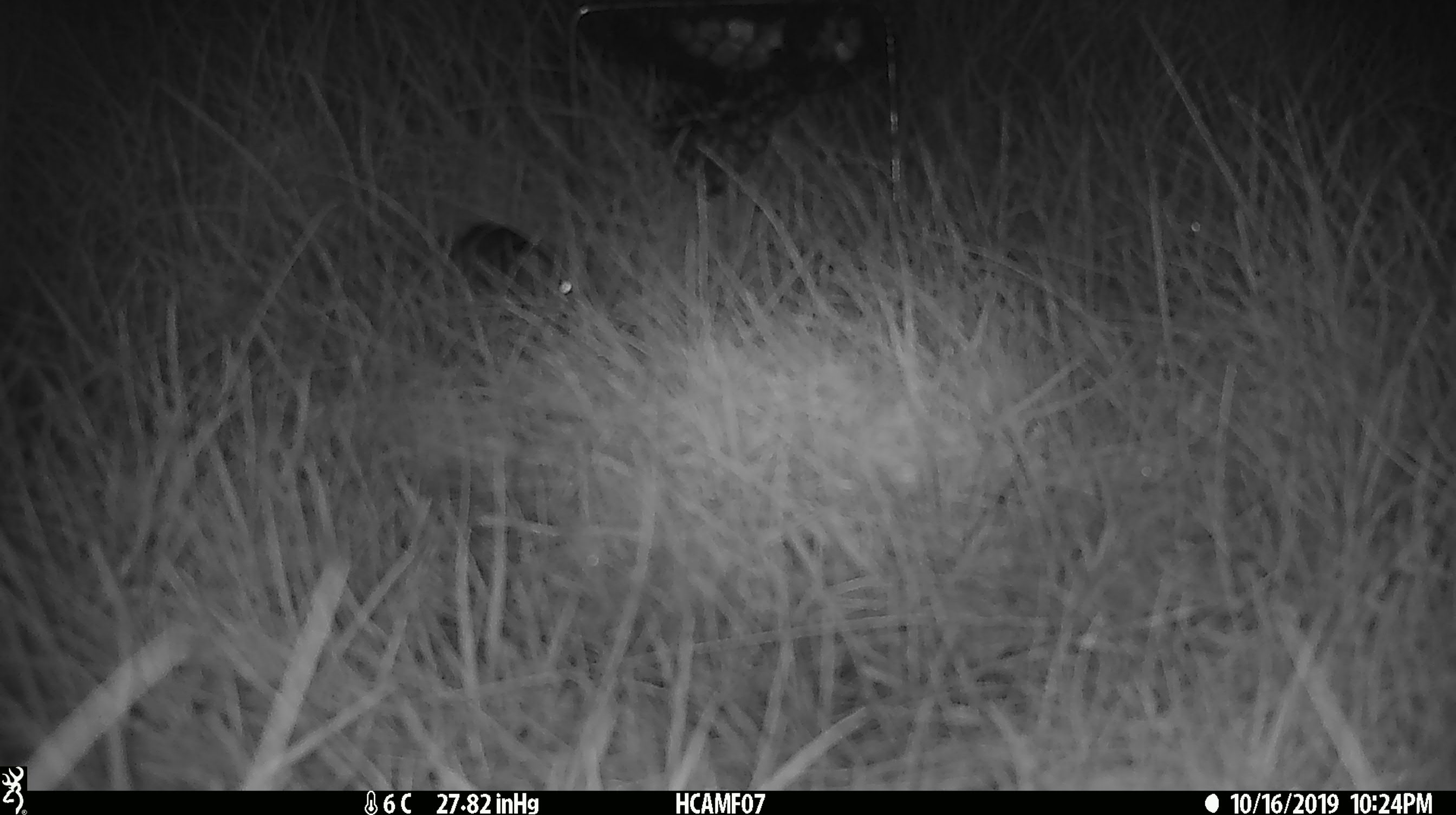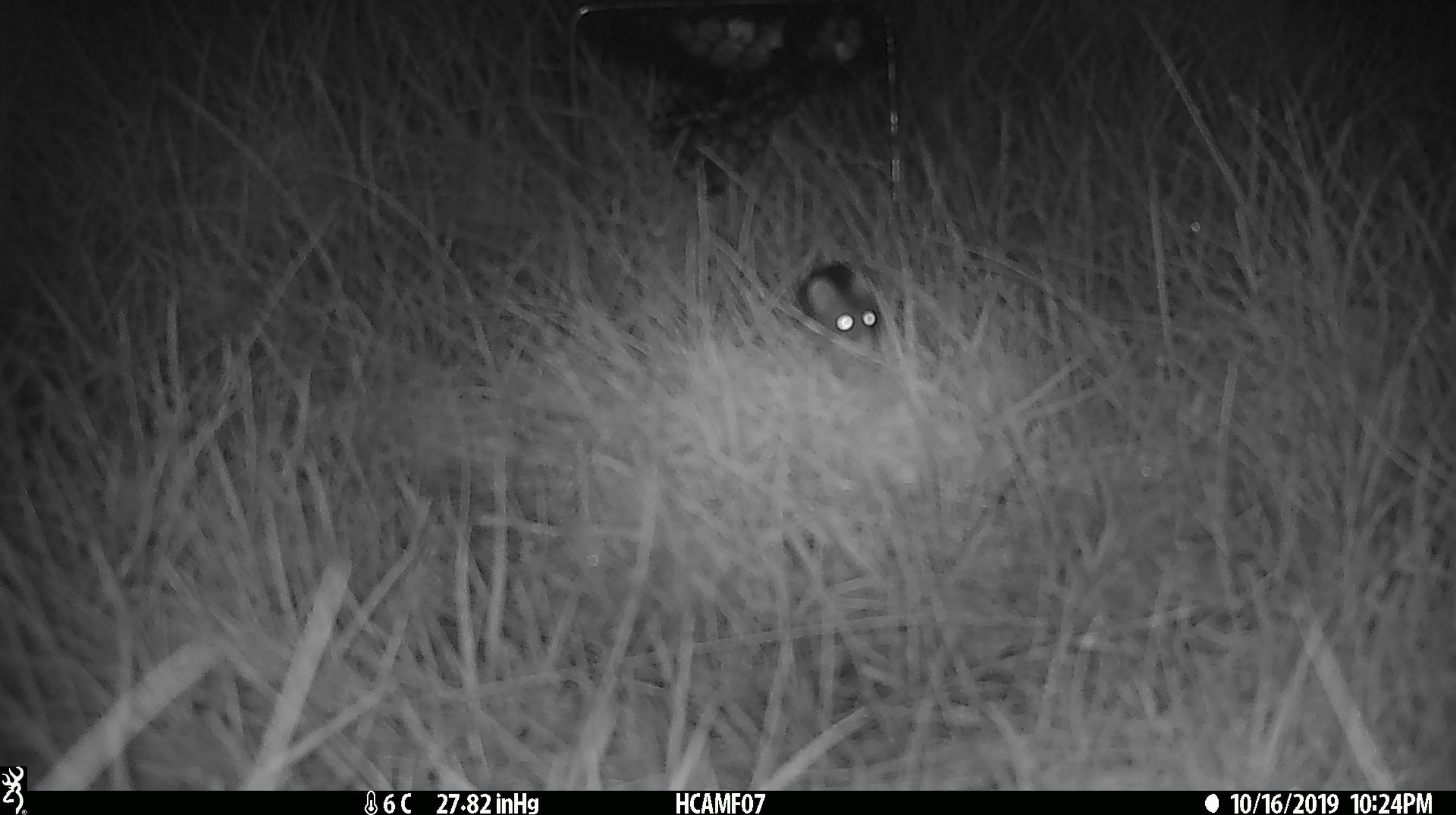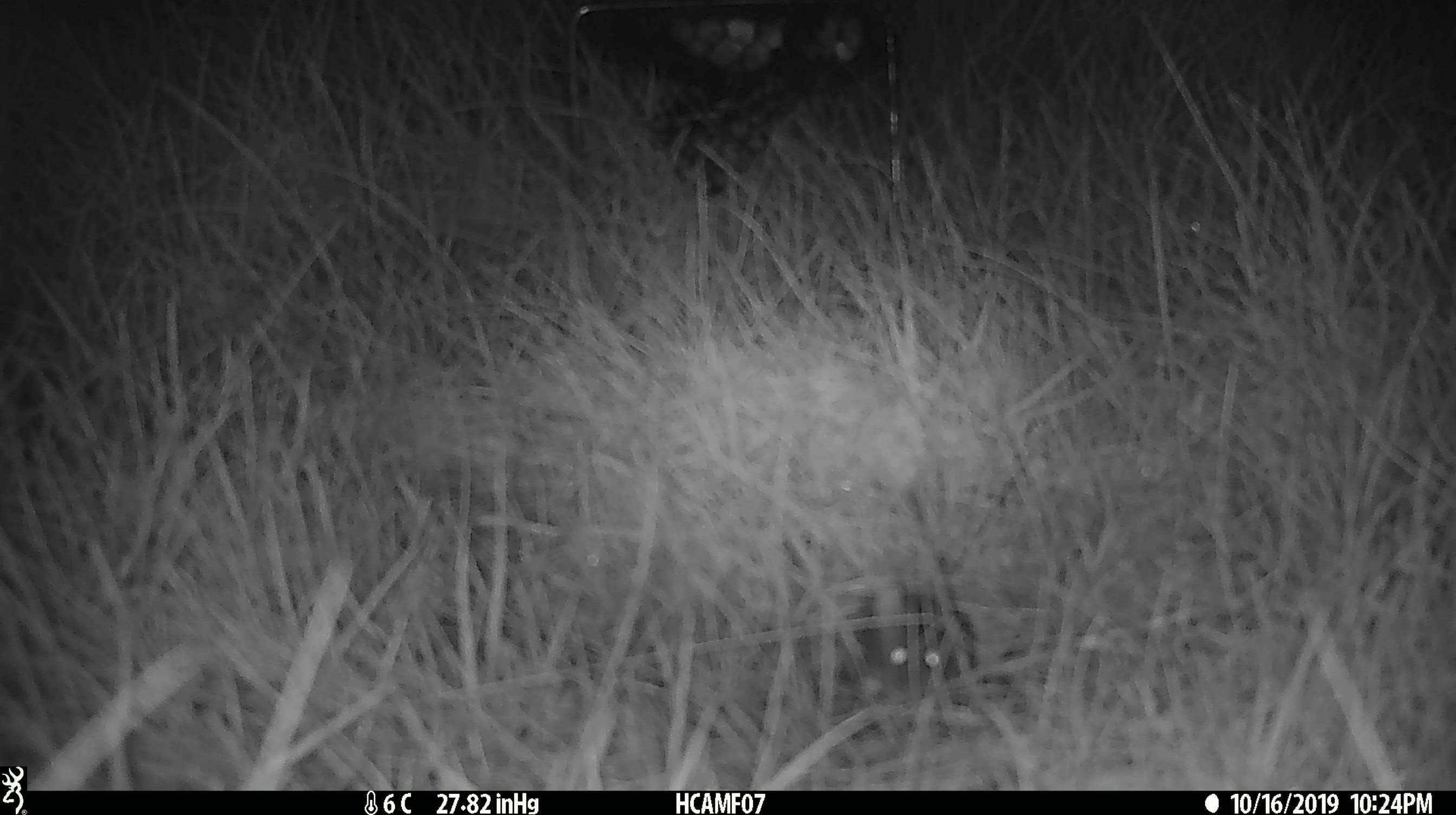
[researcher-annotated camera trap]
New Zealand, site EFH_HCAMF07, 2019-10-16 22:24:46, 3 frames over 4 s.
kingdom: Animalia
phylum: Chordata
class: Mammalia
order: Rodentia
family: Muridae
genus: Mus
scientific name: Mus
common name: mouse